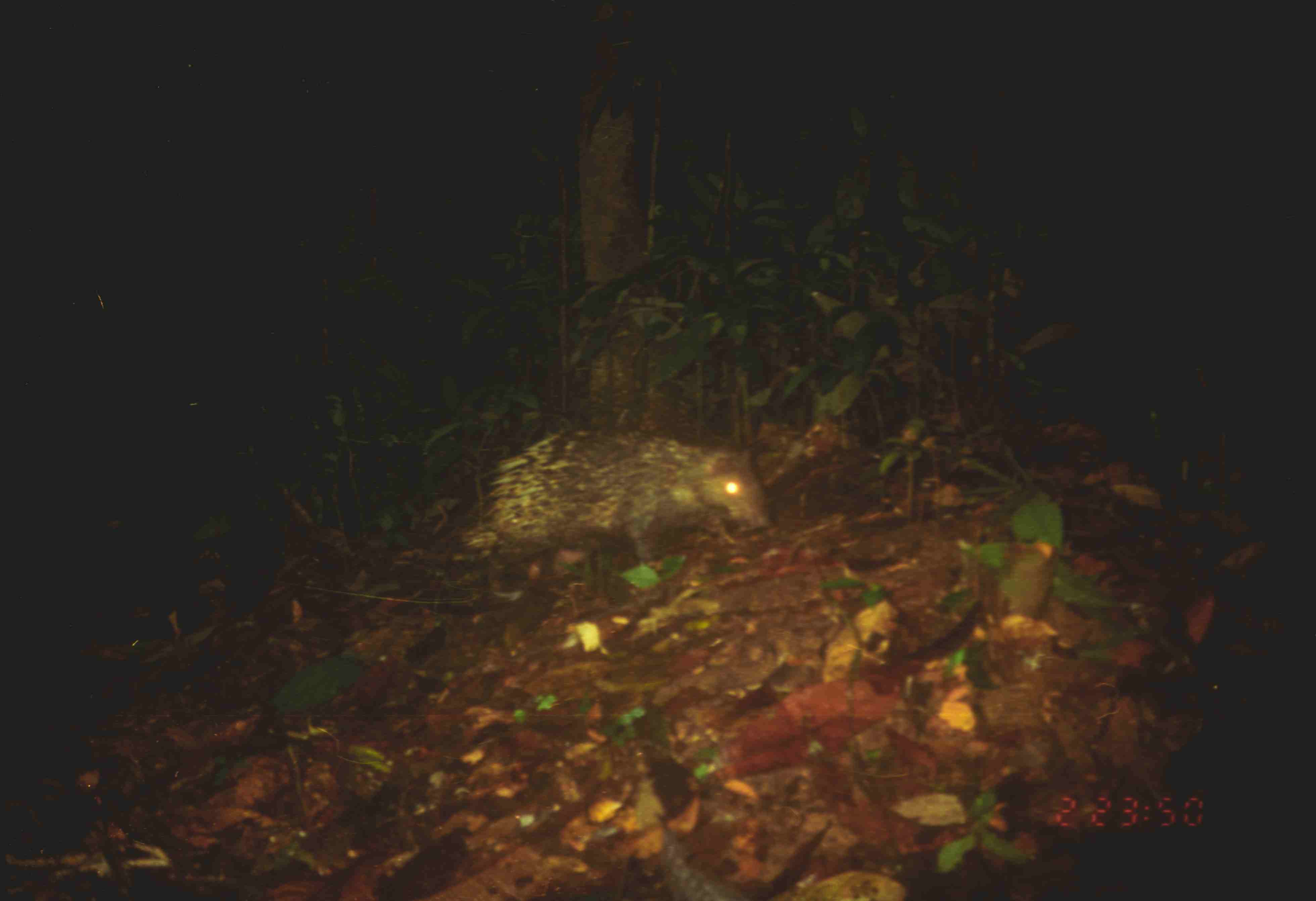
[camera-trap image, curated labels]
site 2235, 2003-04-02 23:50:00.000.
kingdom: Animalia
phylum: Chordata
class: Mammalia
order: Rodentia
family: Hystricidae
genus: Hystrix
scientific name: Hystrix brachyura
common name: east asian porcupine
Hystrix brachyura (east asian porcupine), count 1.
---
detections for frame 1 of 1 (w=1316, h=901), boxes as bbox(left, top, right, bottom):
hystrix brachyura: bbox(455, 420, 772, 568)